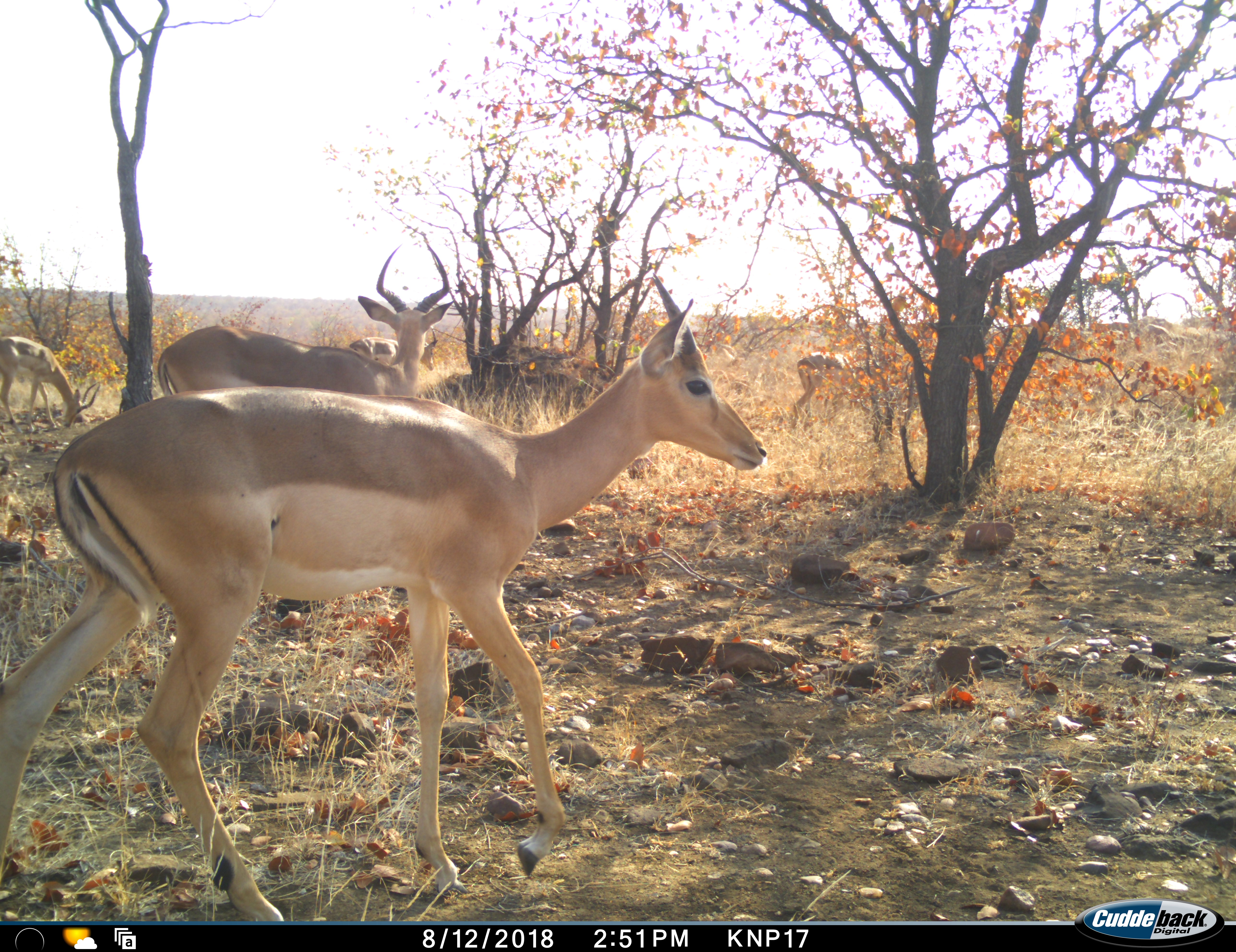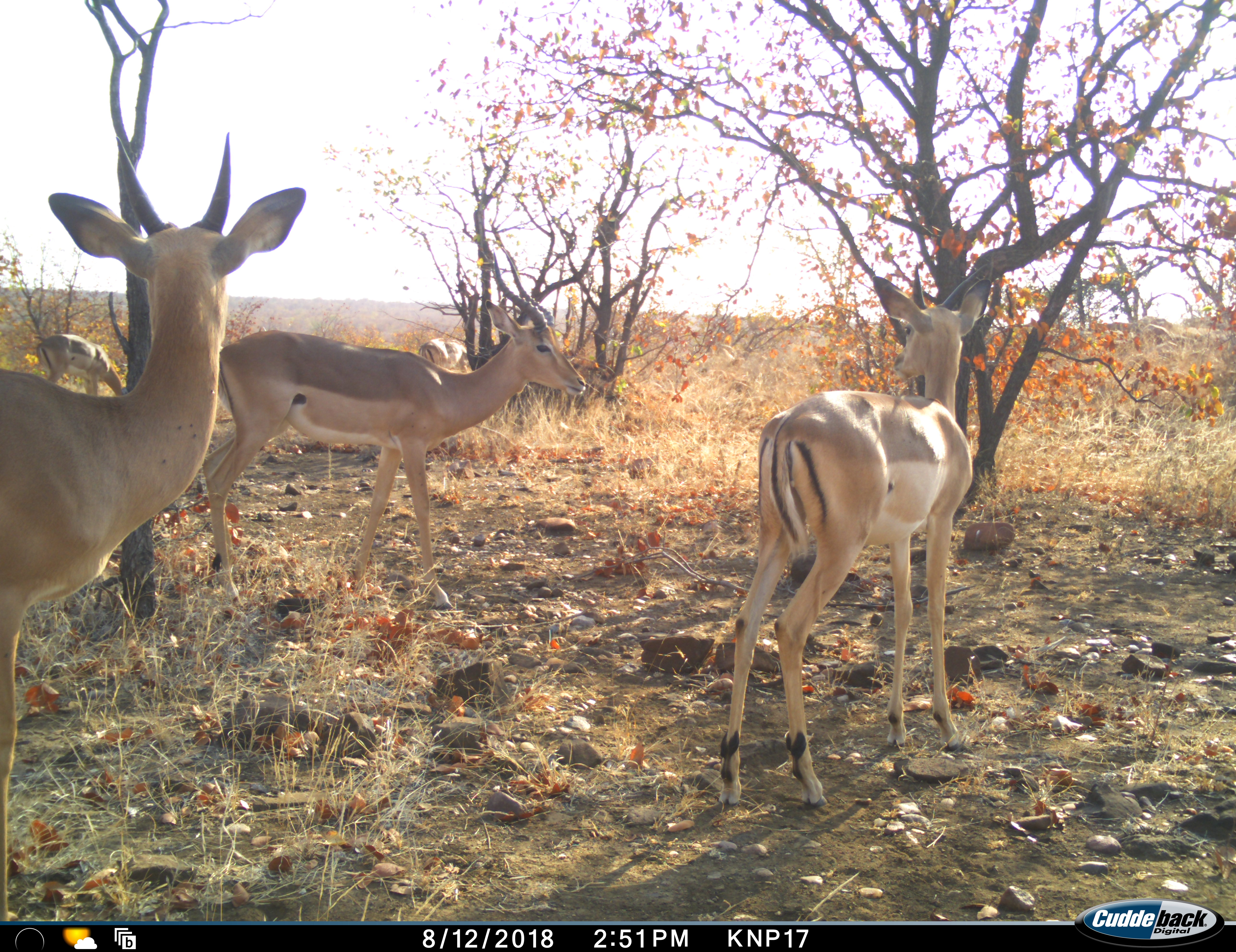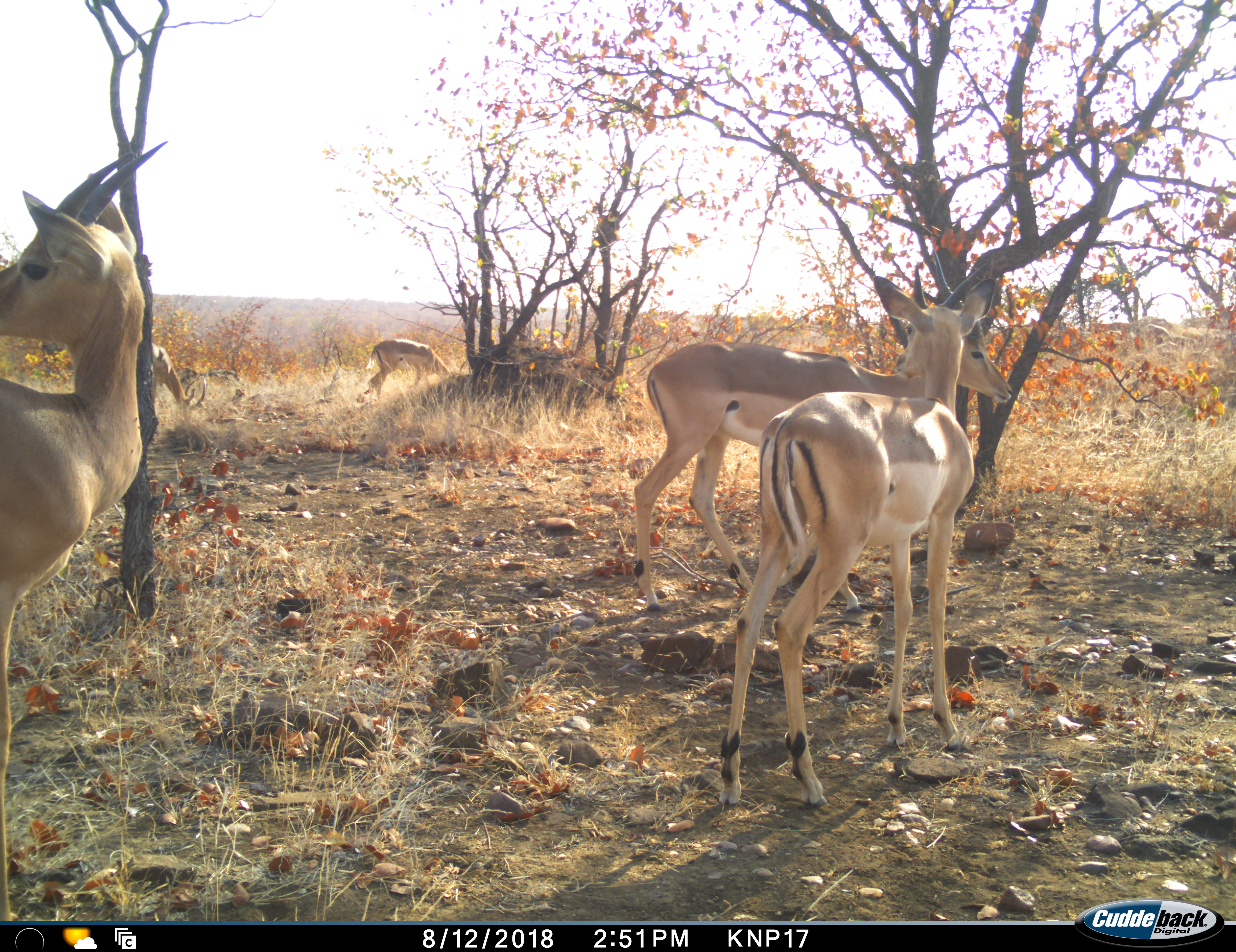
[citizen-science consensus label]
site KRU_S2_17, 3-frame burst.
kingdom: Animalia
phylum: Chordata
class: Mammalia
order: Artiodactyla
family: Bovidae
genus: Aepyceros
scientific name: Aepyceros melampus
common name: impala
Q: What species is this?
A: Impala (Aepyceros melampus).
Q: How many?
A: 6.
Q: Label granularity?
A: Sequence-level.